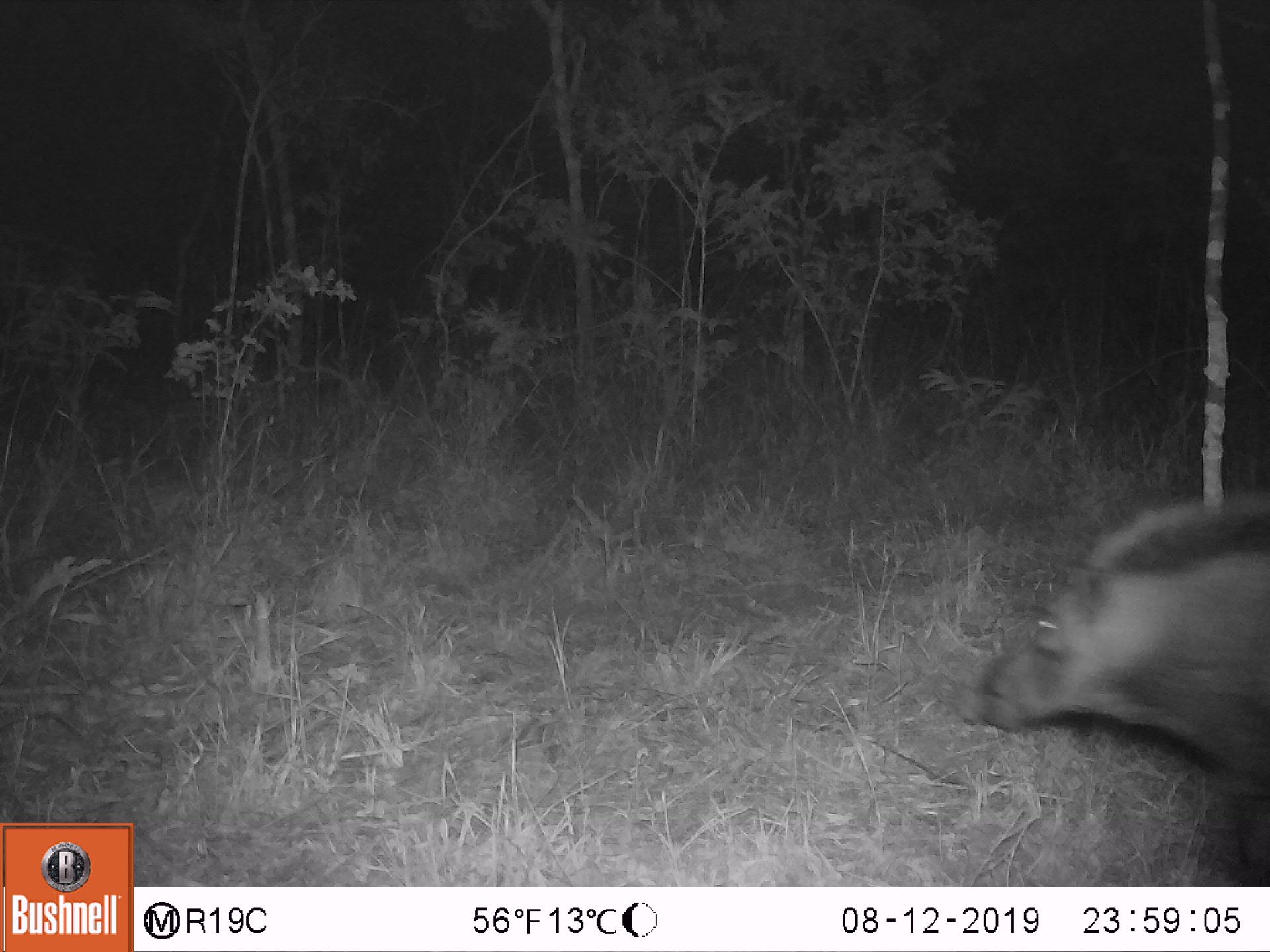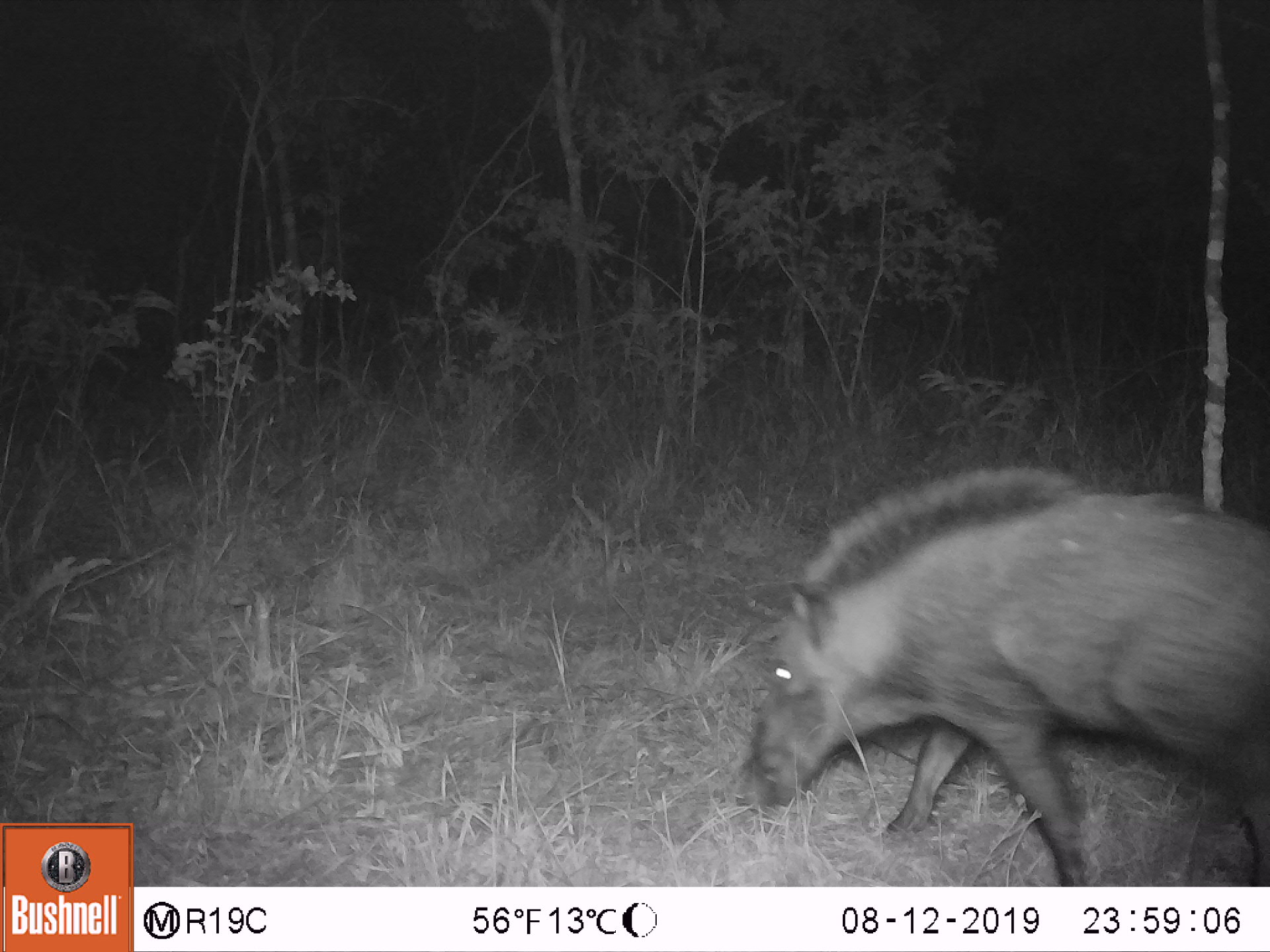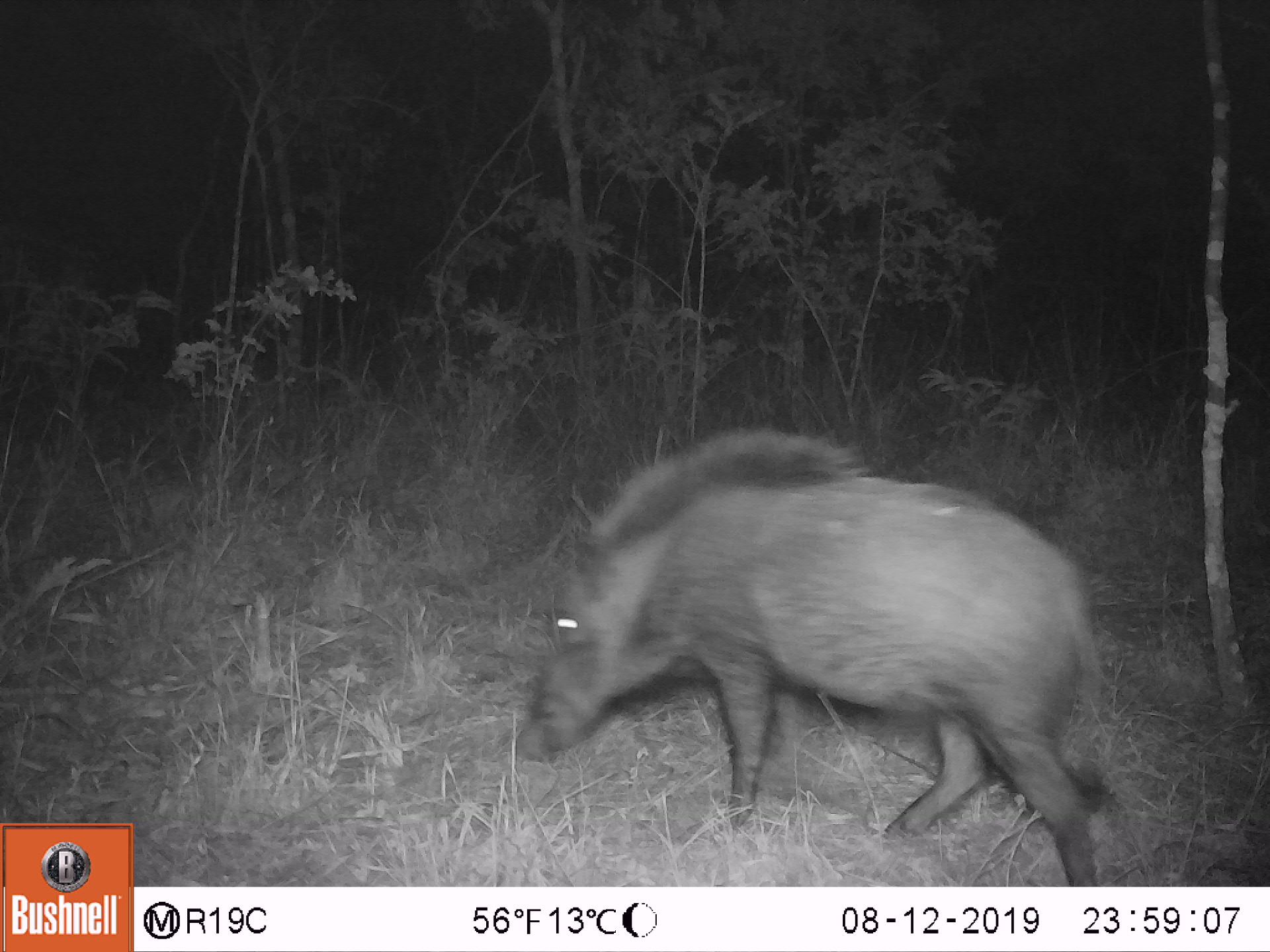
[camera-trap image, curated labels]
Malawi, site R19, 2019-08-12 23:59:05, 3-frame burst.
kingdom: Animalia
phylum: Chordata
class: Mammalia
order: Artiodactyla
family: Suidae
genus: Potamochoerus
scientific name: Potamochoerus larvatus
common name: bushpig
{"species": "bushpig (Potamochoerus larvatus)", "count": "1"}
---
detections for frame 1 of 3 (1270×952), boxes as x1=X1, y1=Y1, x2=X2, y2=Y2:
bushpig: x1=959, y1=484, x2=1264, y2=845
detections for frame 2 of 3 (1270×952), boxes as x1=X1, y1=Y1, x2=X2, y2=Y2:
bushpig: x1=729, y1=466, x2=1264, y2=876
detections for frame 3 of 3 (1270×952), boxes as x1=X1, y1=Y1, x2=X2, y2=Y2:
bushpig: x1=528, y1=415, x2=1121, y2=878